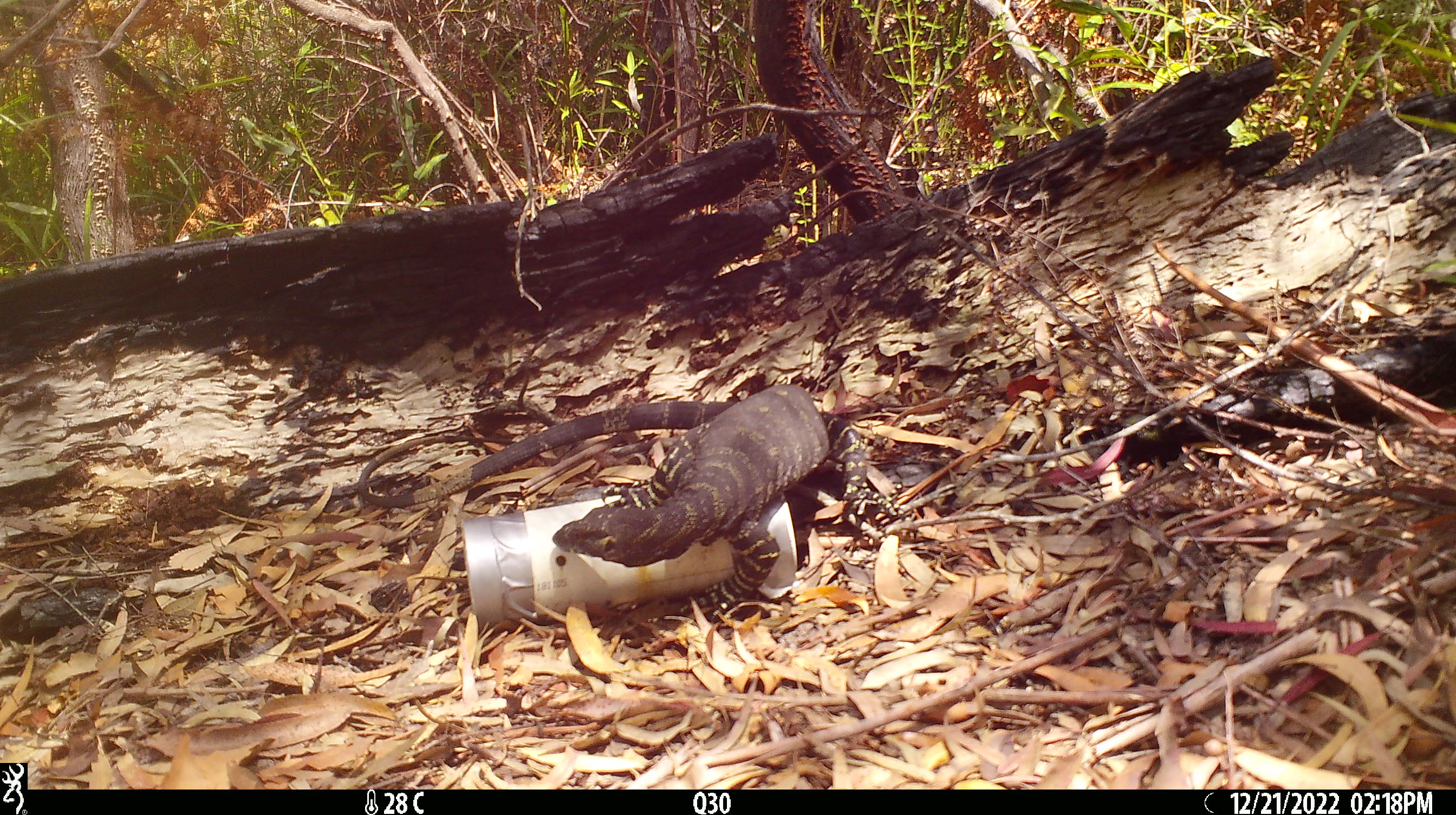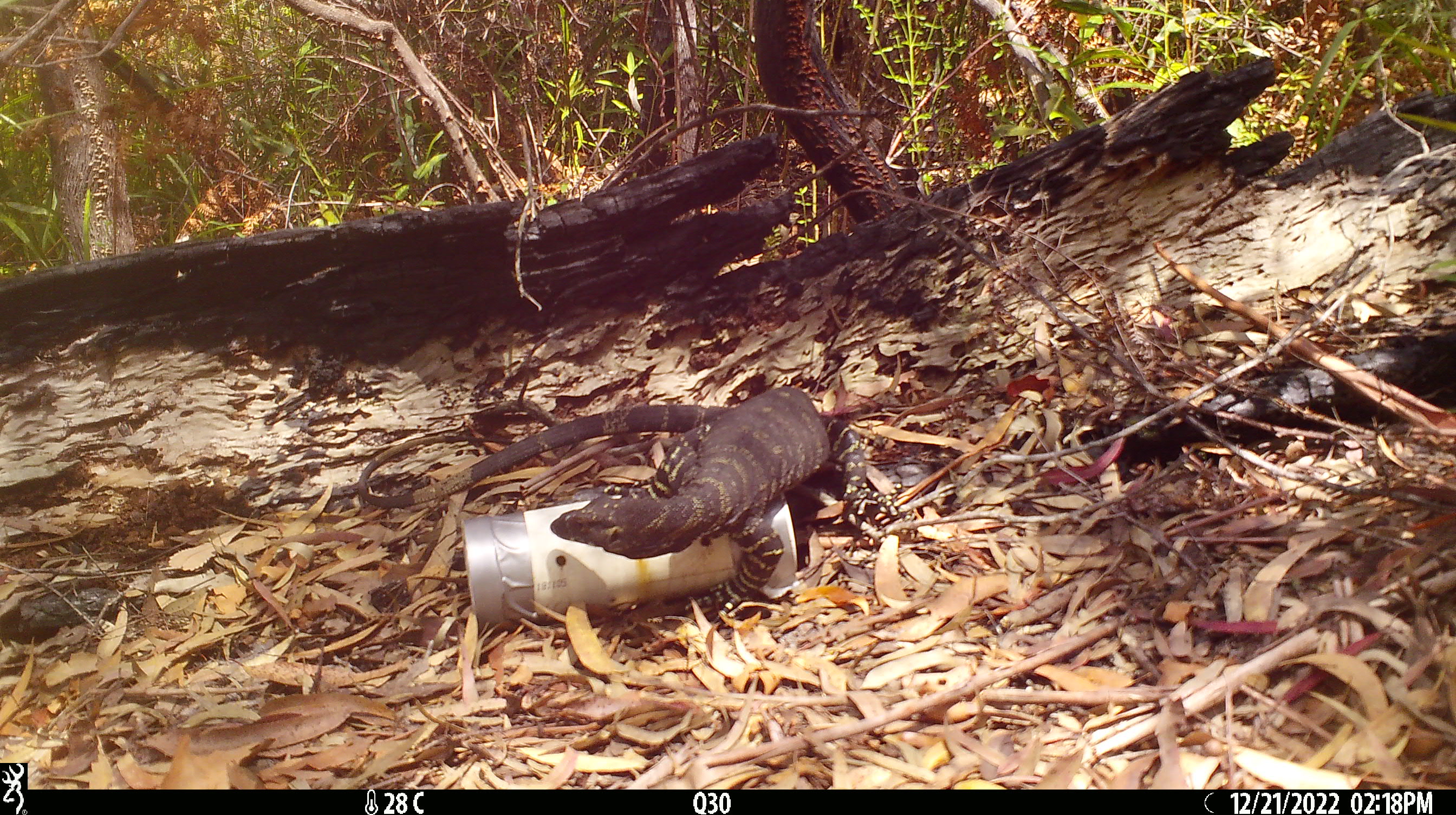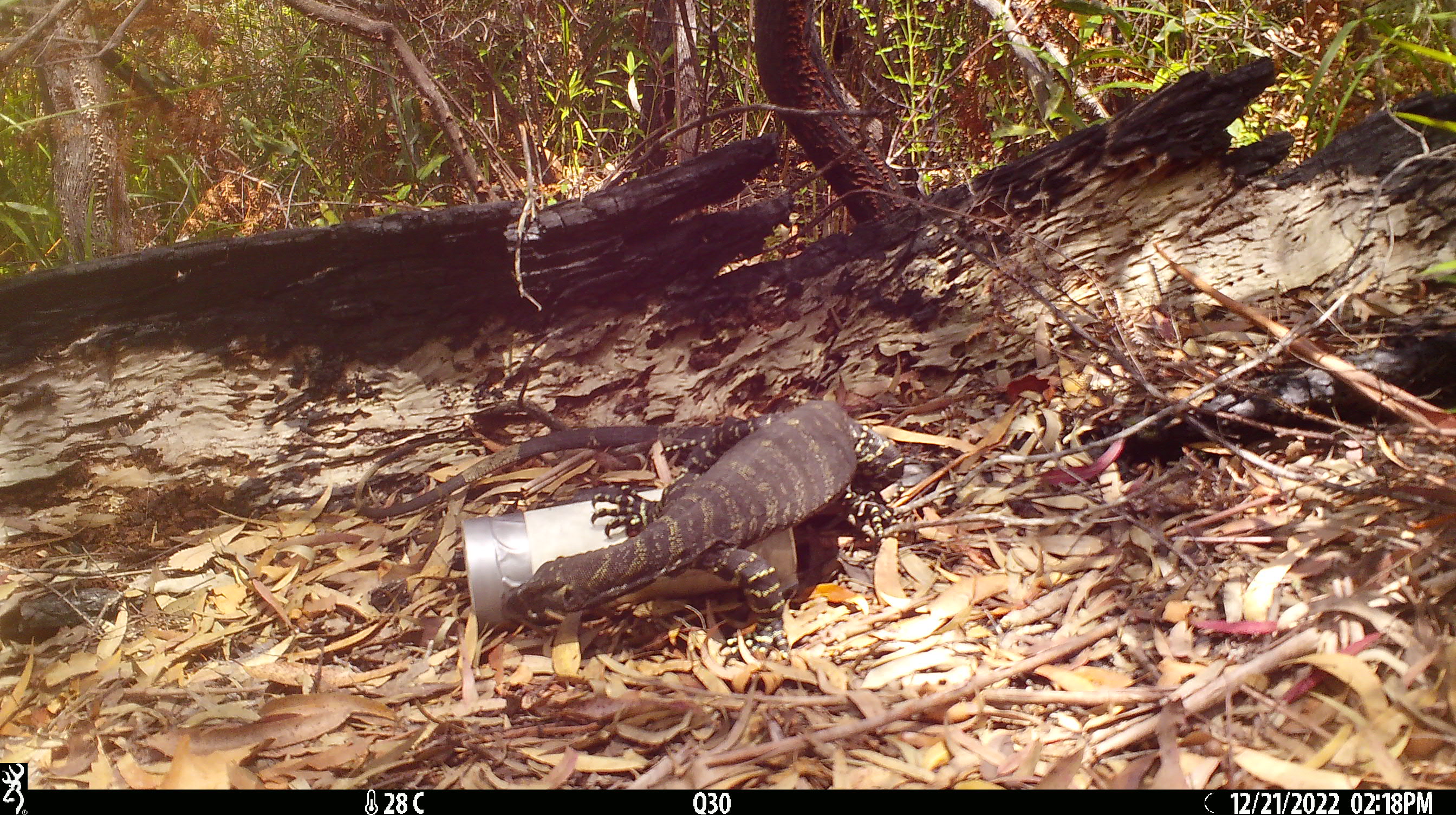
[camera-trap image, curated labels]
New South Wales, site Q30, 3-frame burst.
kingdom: Animalia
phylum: Chordata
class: Reptilia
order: Squamata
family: Varanidae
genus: Varanus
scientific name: Varanus varius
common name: lace monitor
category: goanna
Goanna (lace monitor) (Varanus varius).